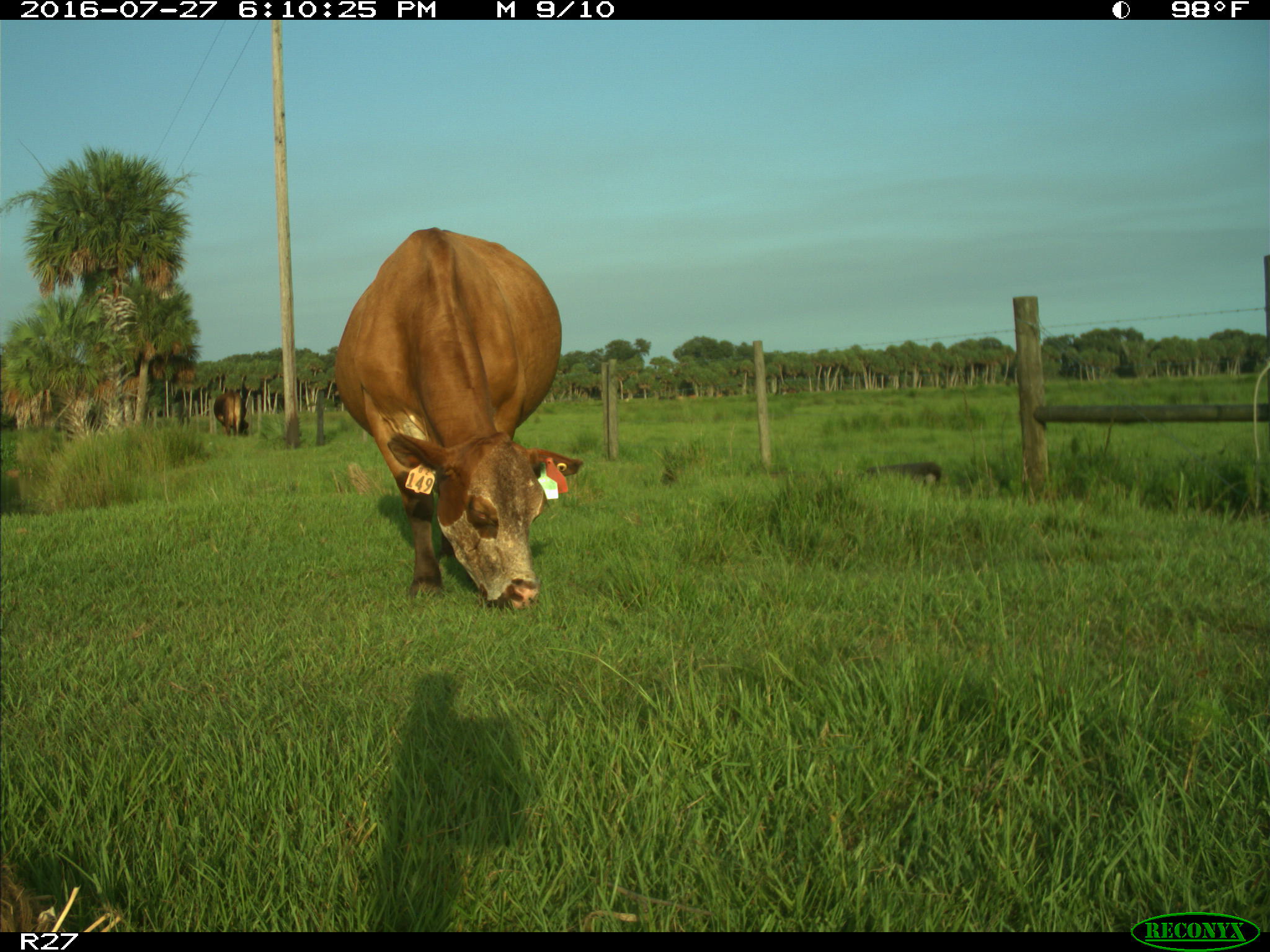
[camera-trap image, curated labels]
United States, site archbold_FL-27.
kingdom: Animalia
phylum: Chordata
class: Mammalia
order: Artiodactyla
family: Bovidae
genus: Bos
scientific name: Bos taurus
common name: domestic cow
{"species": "Bos taurus (domestic cow)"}